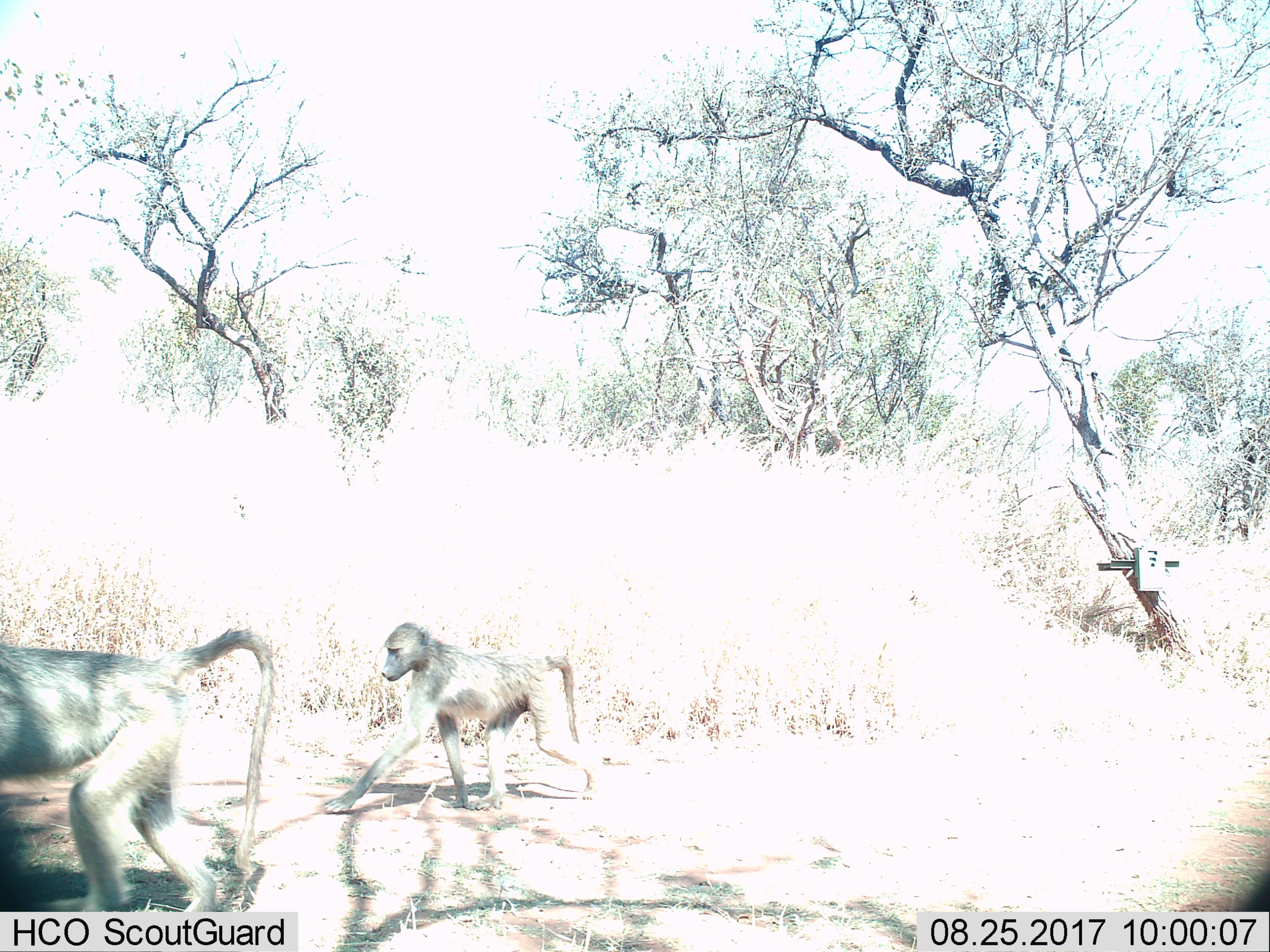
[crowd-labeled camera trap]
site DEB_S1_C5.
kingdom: Animalia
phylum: Chordata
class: Mammalia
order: Primates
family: Cercopithecidae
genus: Papio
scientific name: Papio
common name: baboon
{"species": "baboon (Papio)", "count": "2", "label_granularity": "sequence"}